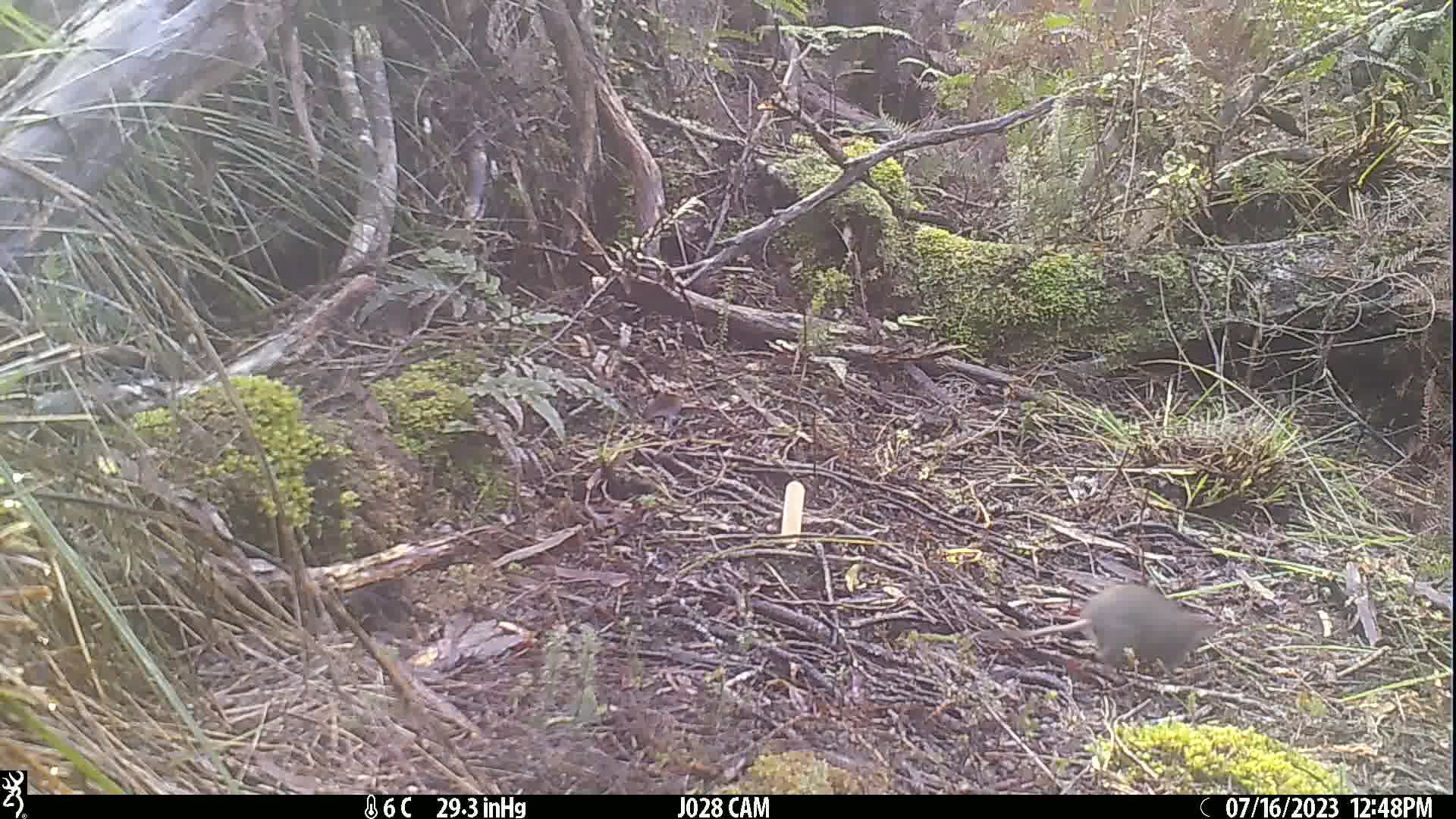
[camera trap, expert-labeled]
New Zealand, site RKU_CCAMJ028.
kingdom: Animalia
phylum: Chordata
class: Mammalia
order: Rodentia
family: Muridae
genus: Rattus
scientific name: Rattus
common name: rat